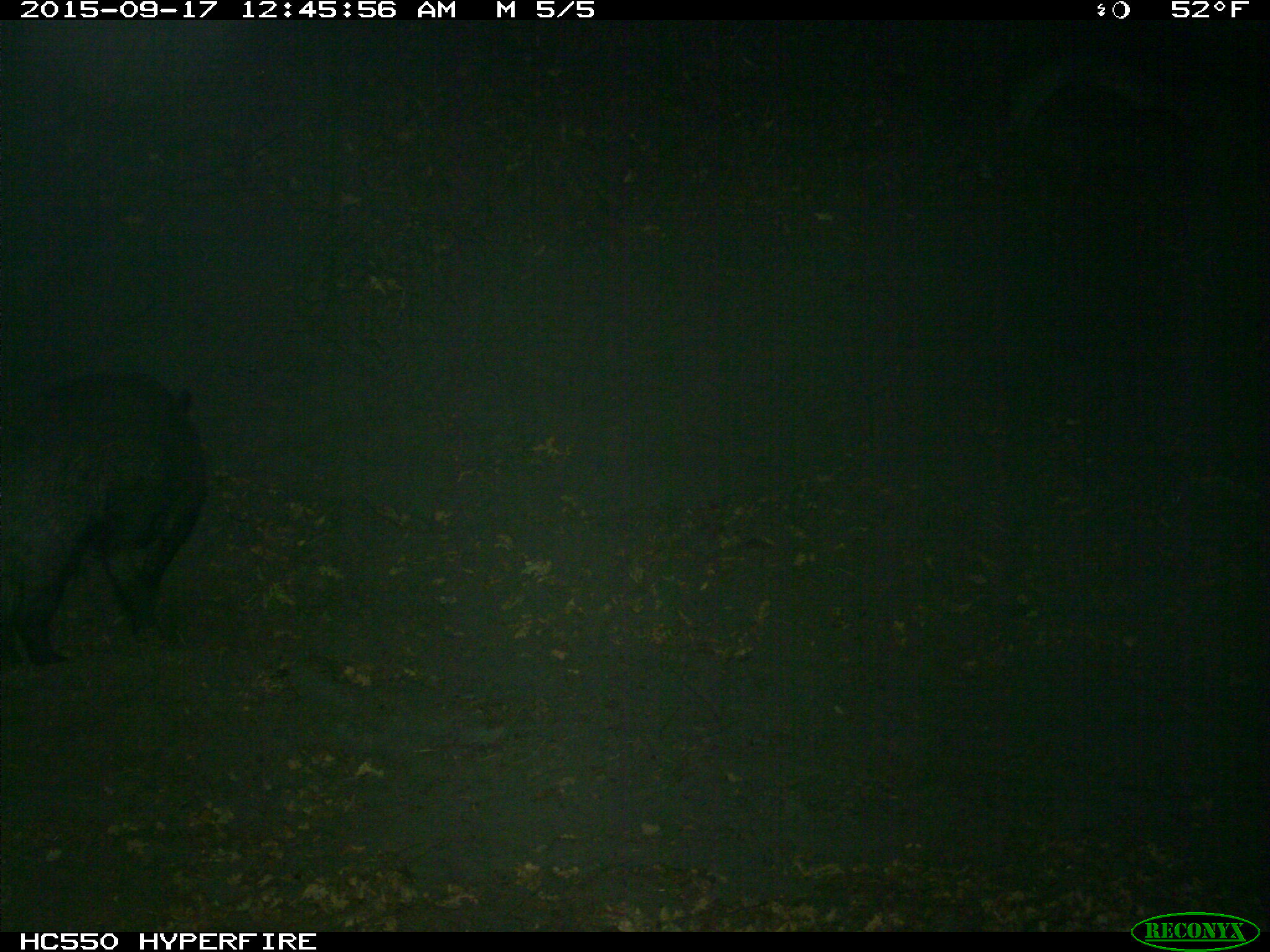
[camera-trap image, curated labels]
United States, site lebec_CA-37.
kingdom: Animalia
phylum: Chordata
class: Mammalia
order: Artiodactyla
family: Suidae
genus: Sus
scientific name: Sus scrofa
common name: wild boar